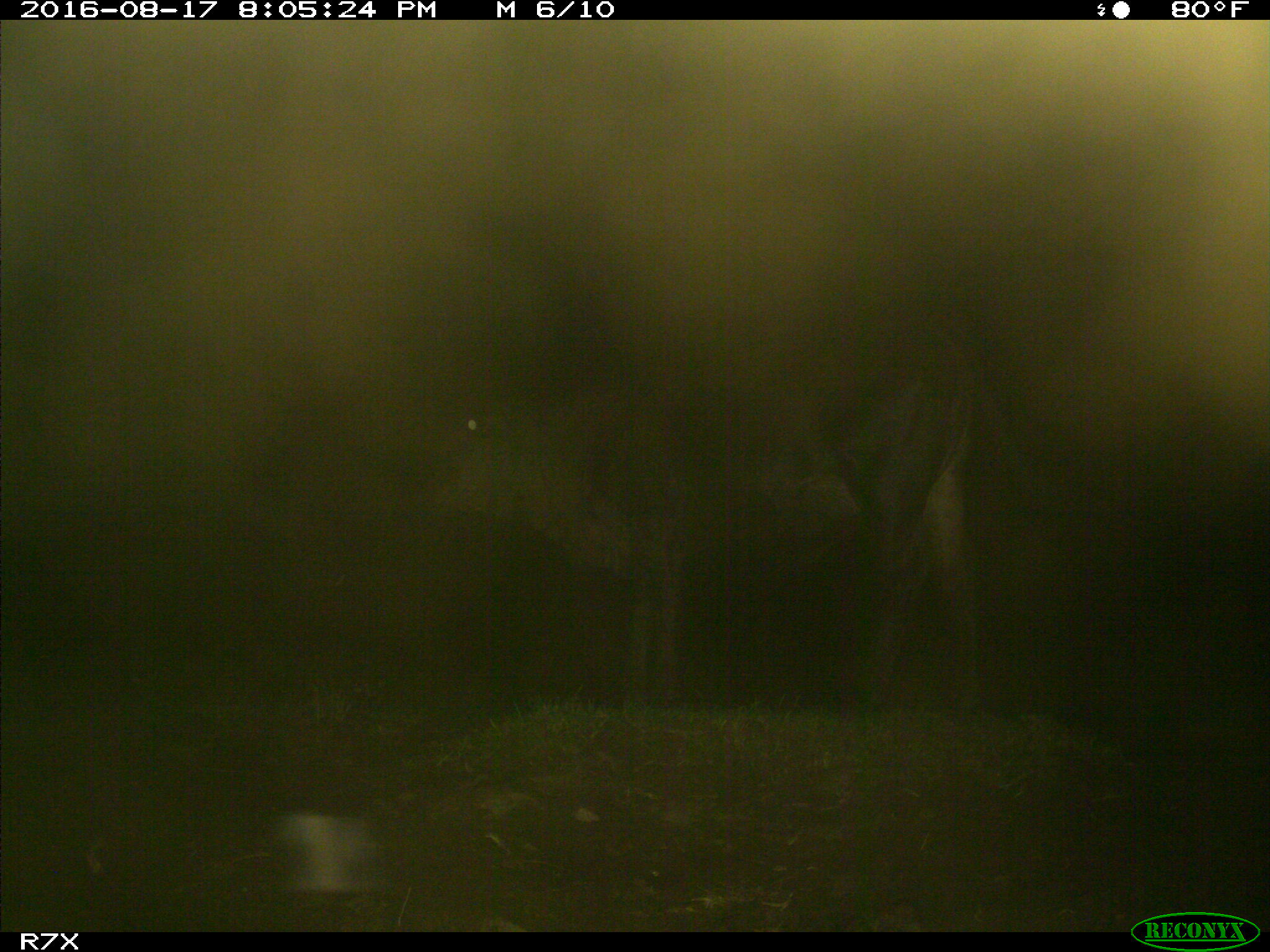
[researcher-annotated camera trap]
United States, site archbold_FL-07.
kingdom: Animalia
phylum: Chordata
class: Mammalia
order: Artiodactyla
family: Bovidae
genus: Bos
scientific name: Bos taurus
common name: domestic cow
Bos taurus (domestic cow).